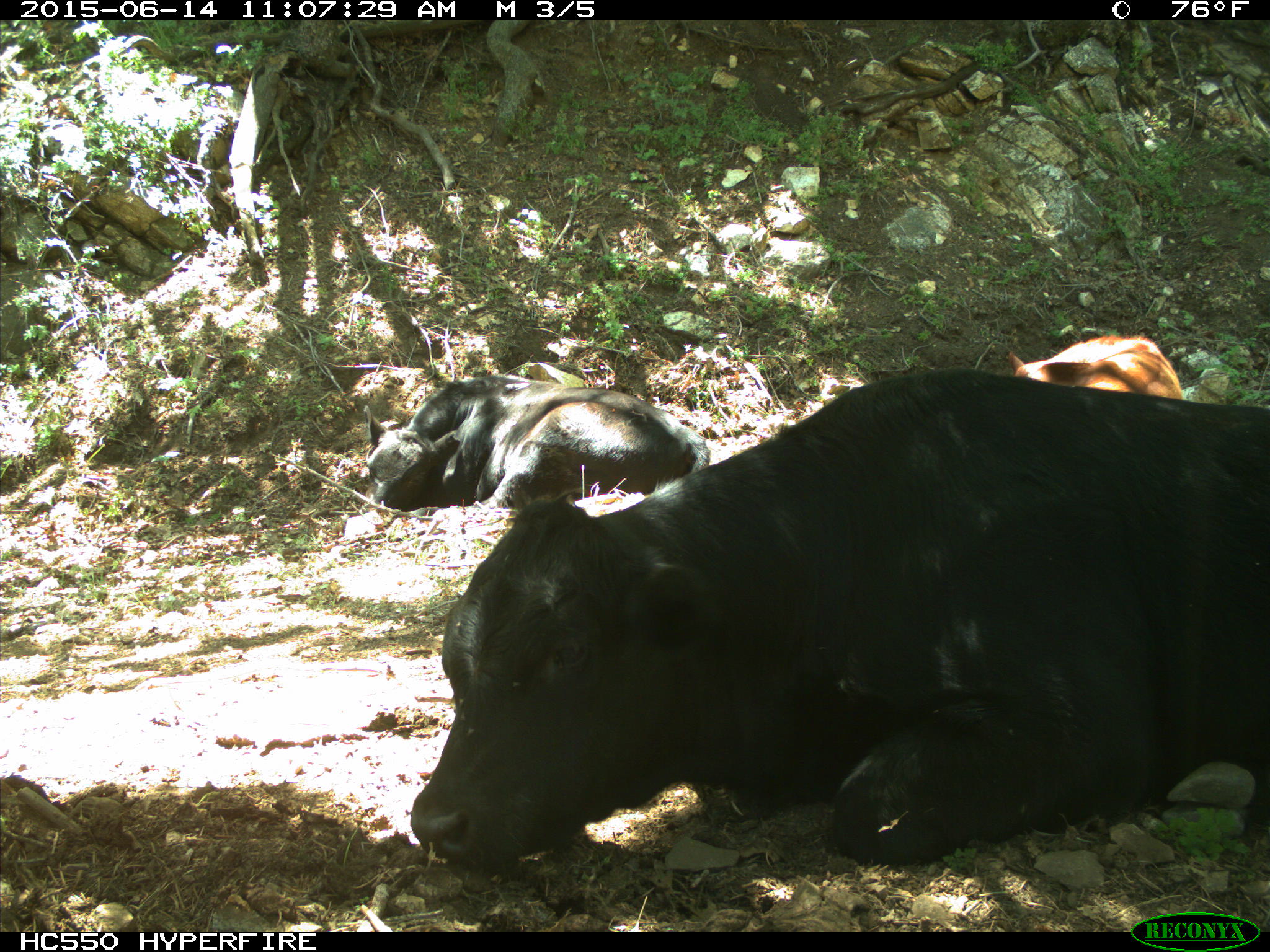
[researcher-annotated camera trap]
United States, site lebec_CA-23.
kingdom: Animalia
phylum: Chordata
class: Mammalia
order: Artiodactyla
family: Bovidae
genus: Bos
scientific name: Bos taurus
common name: domestic cow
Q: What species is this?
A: Bos taurus (domestic cow).